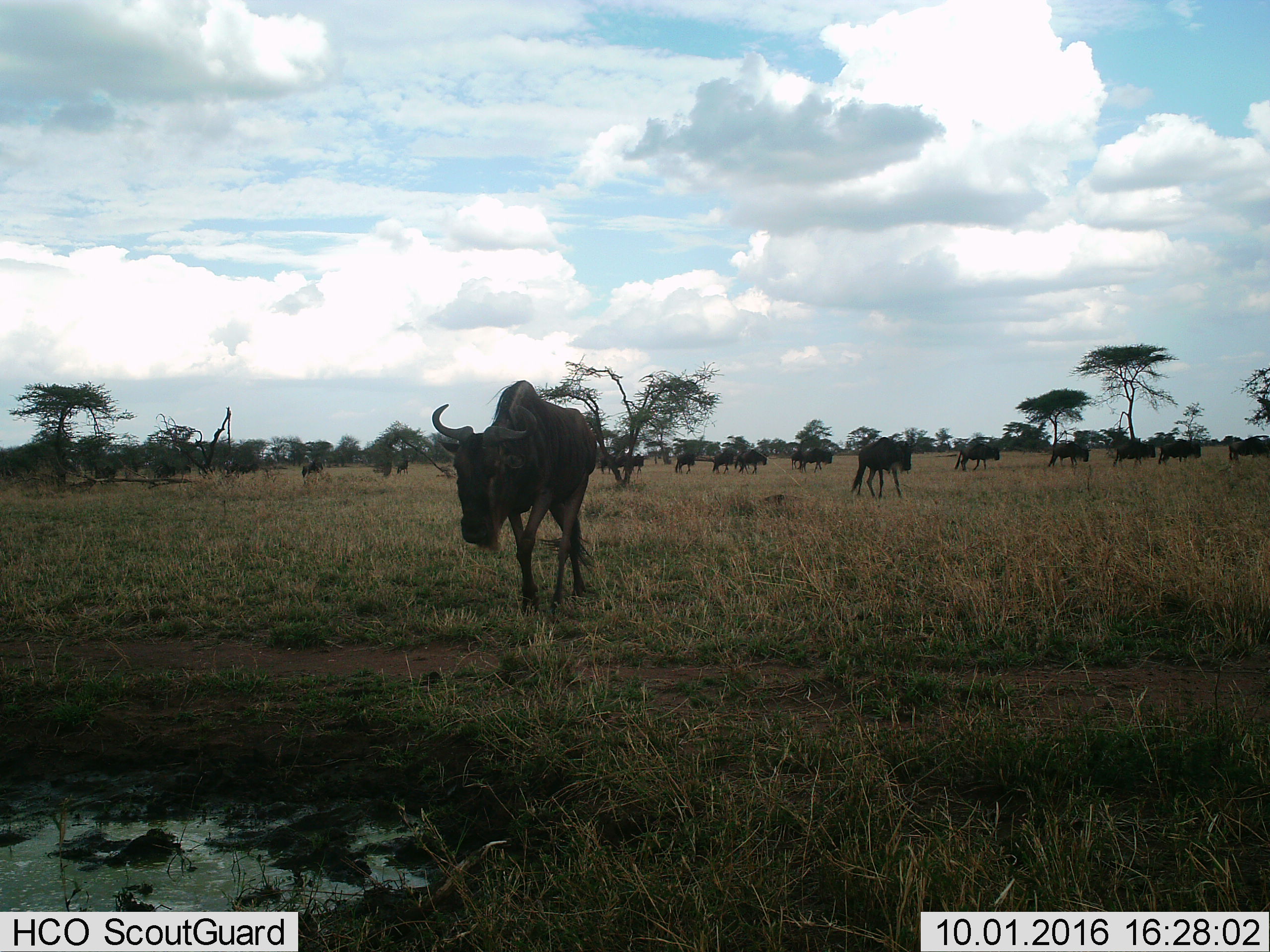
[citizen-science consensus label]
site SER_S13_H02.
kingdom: Animalia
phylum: Chordata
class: Mammalia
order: Artiodactyla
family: Bovidae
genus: Connochaetes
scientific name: Connochaetes taurinus taurinus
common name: blue wildebeest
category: wildebeestblue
Wildebeestblue (blue wildebeest) (Connochaetes taurinus taurinus), count 11-50. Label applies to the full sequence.